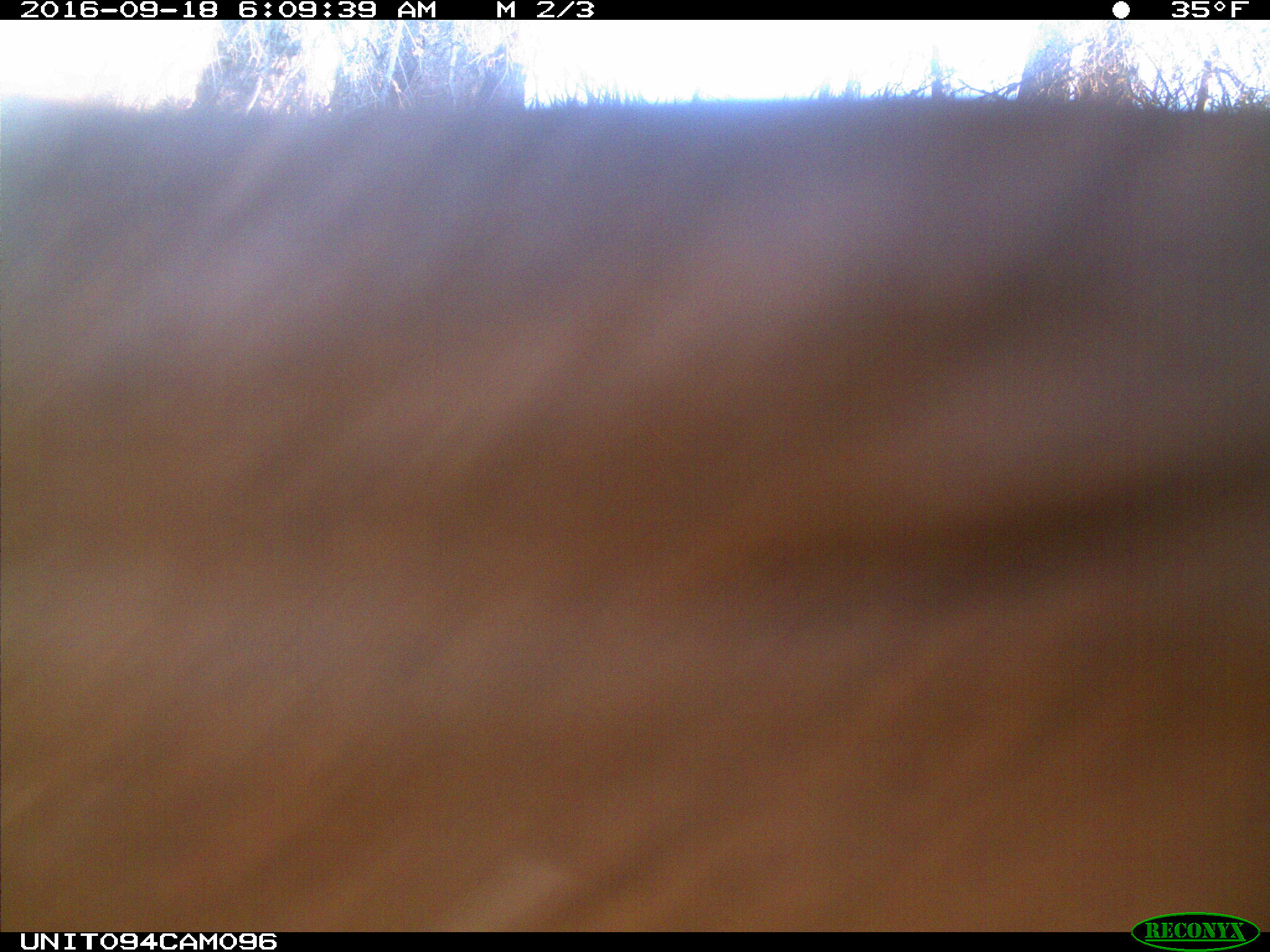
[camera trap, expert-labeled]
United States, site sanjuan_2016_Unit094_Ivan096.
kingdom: Animalia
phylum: Chordata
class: Mammalia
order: Artiodactyla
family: Cervidae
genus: Cervus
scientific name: Cervus elaphus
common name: red deer